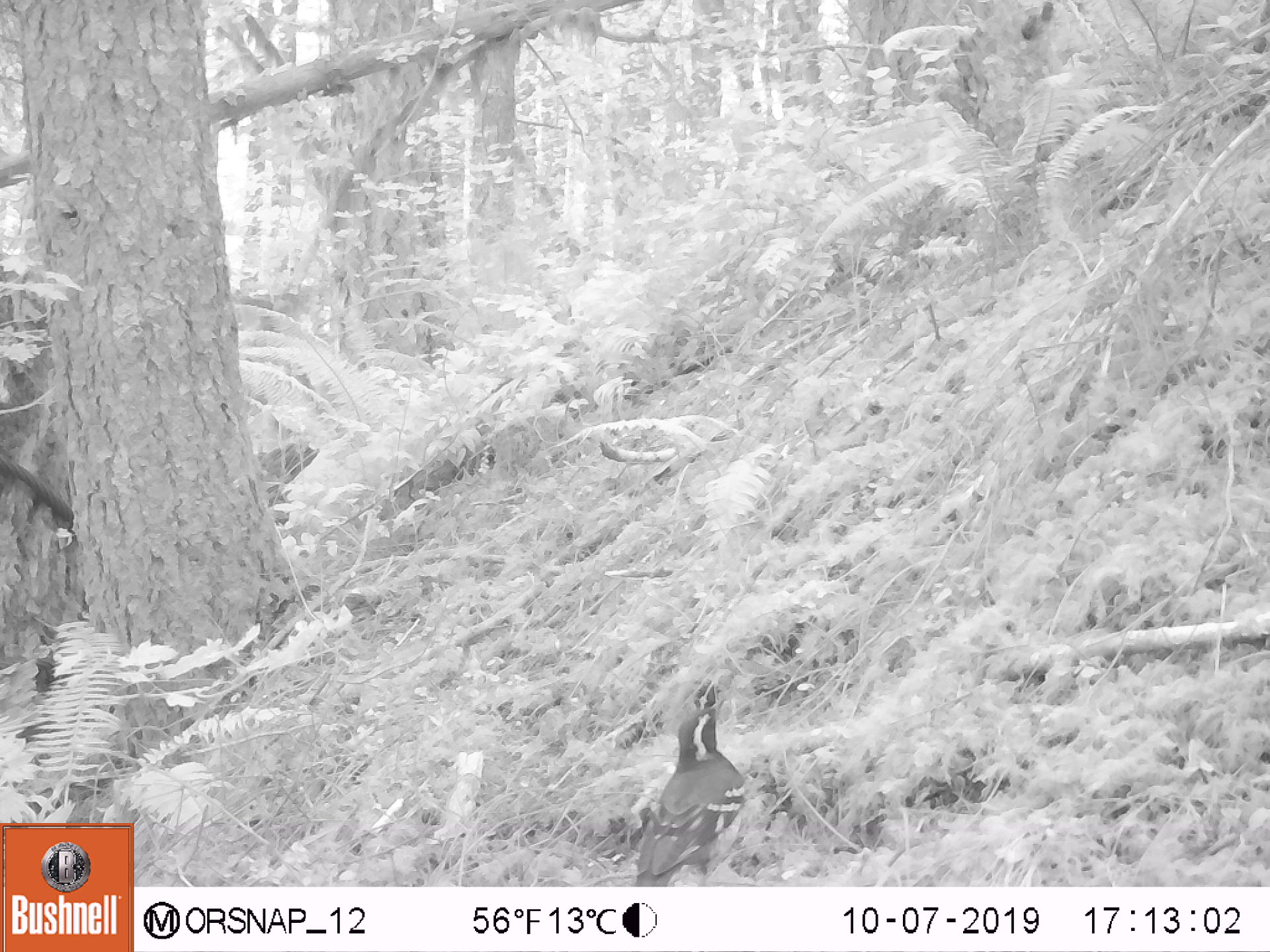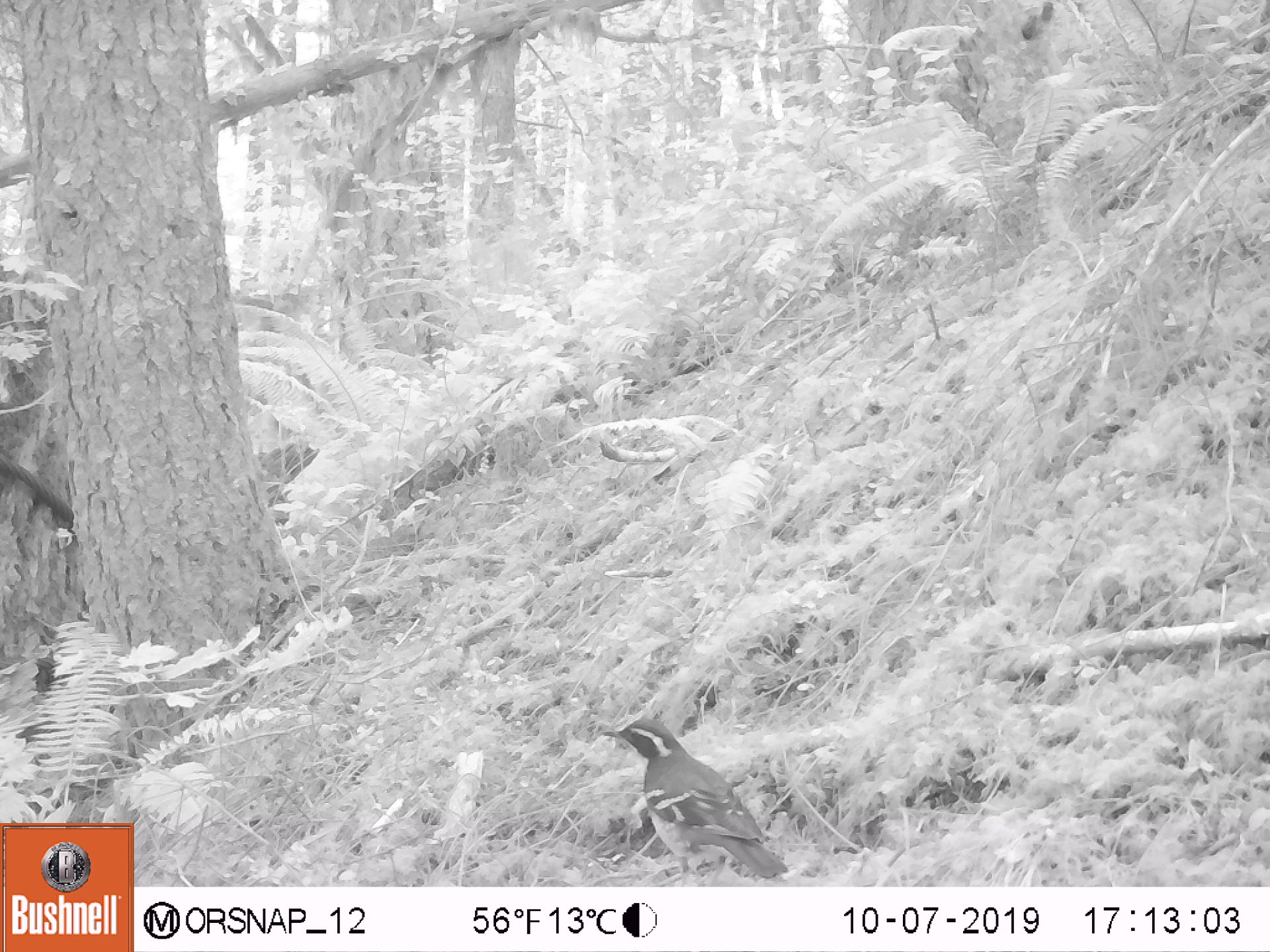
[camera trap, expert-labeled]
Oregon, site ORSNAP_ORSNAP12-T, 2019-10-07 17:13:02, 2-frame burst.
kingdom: Animalia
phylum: Chordata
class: Aves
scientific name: Aves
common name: bird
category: other bird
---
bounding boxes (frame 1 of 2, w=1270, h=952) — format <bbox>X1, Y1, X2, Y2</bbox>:
other bird: <bbox>624, 705, 767, 882</bbox>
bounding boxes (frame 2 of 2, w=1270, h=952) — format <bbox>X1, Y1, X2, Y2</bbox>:
other bird: <bbox>593, 707, 806, 888</bbox>